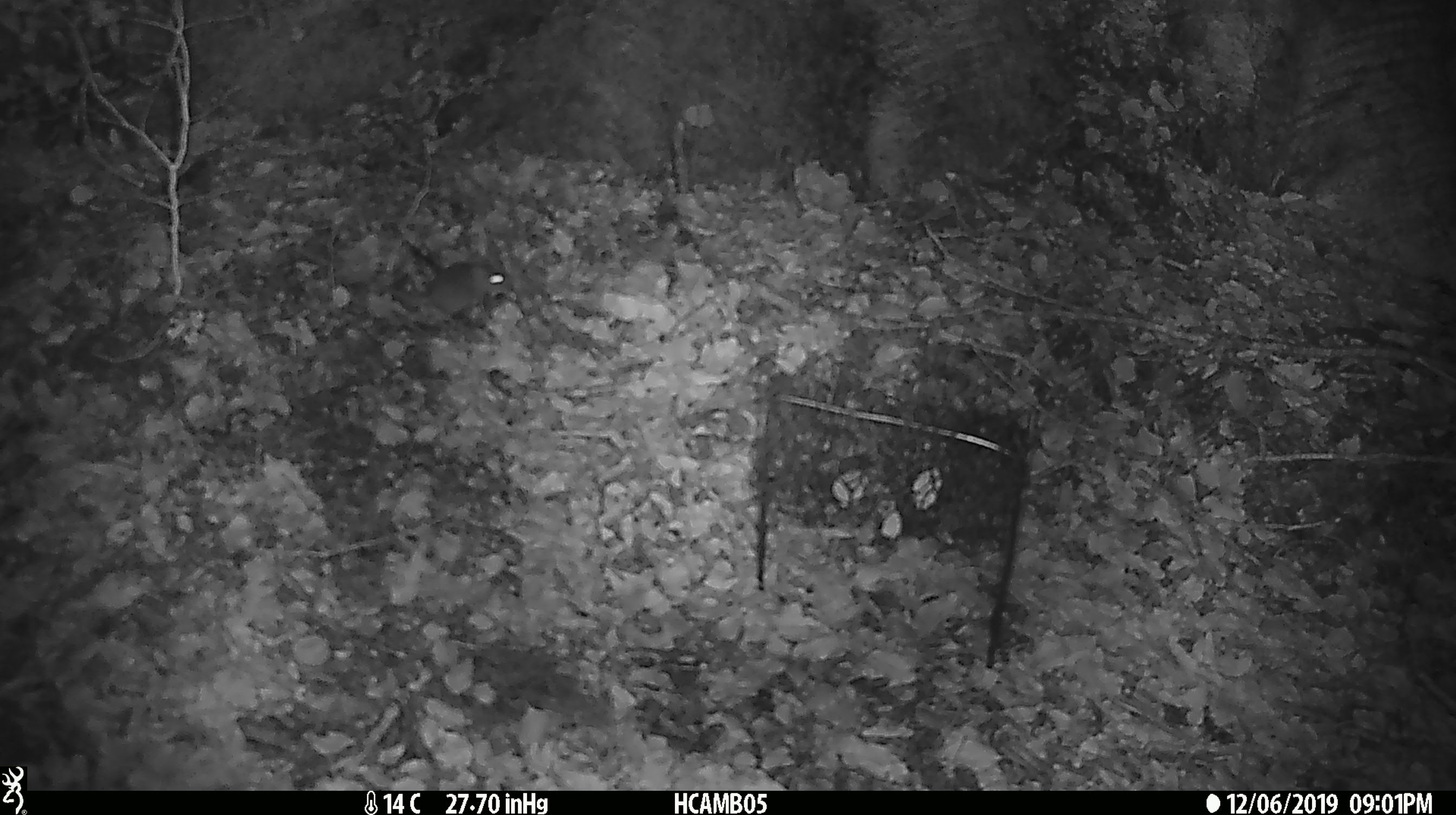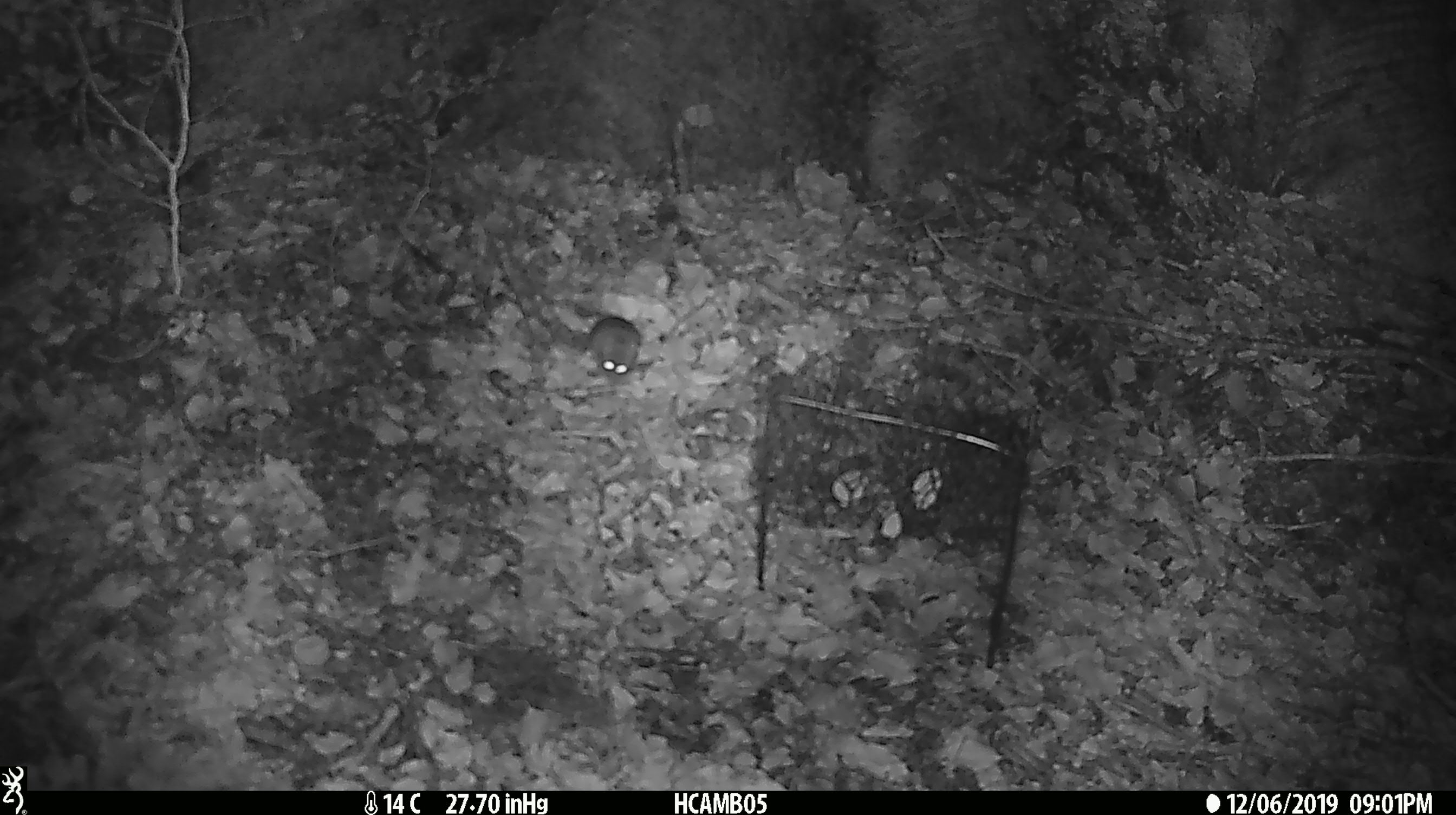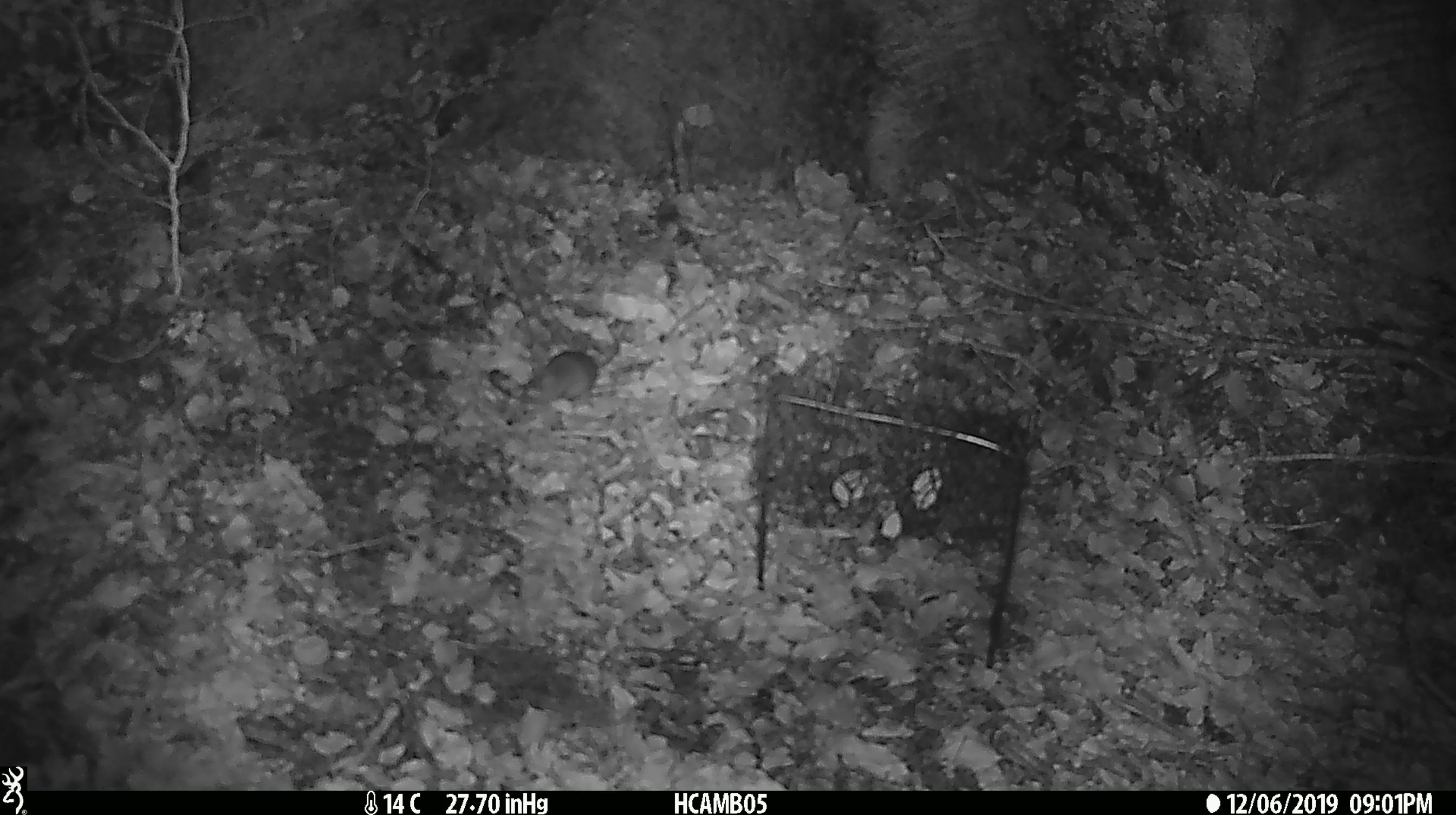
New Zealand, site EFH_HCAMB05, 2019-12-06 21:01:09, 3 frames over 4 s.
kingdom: Animalia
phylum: Chordata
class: Mammalia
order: Rodentia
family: Muridae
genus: Mus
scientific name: Mus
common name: mouse